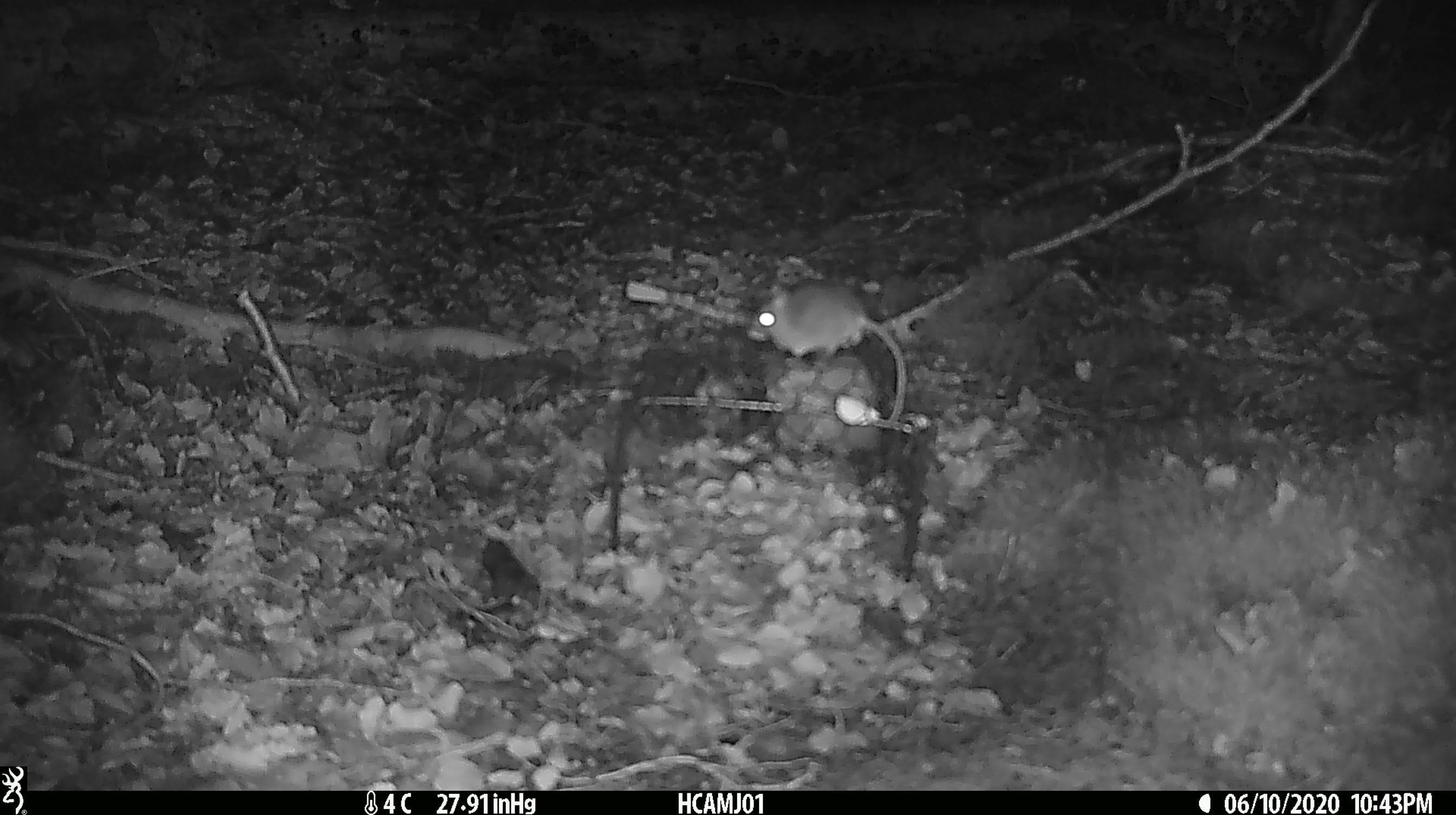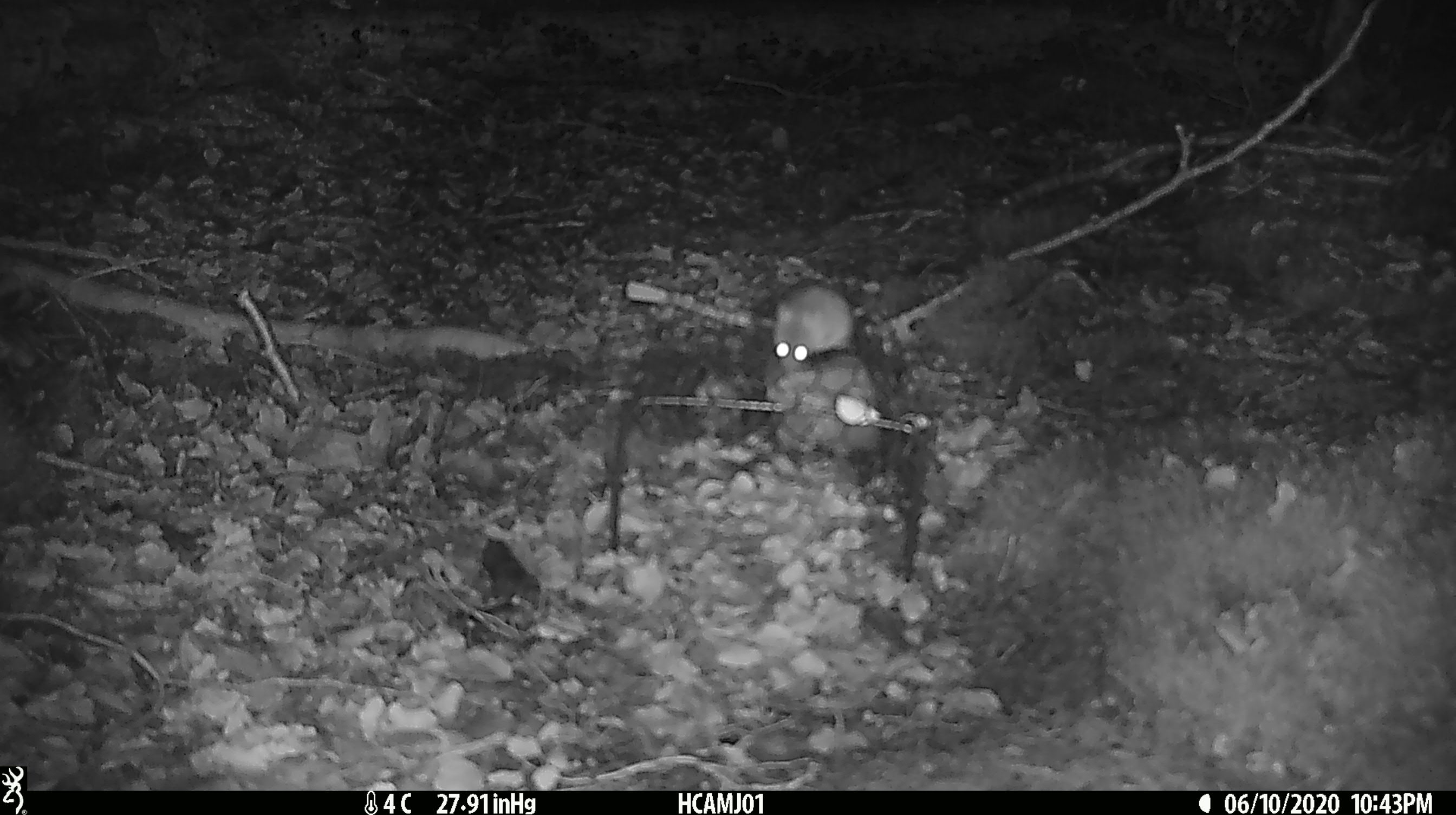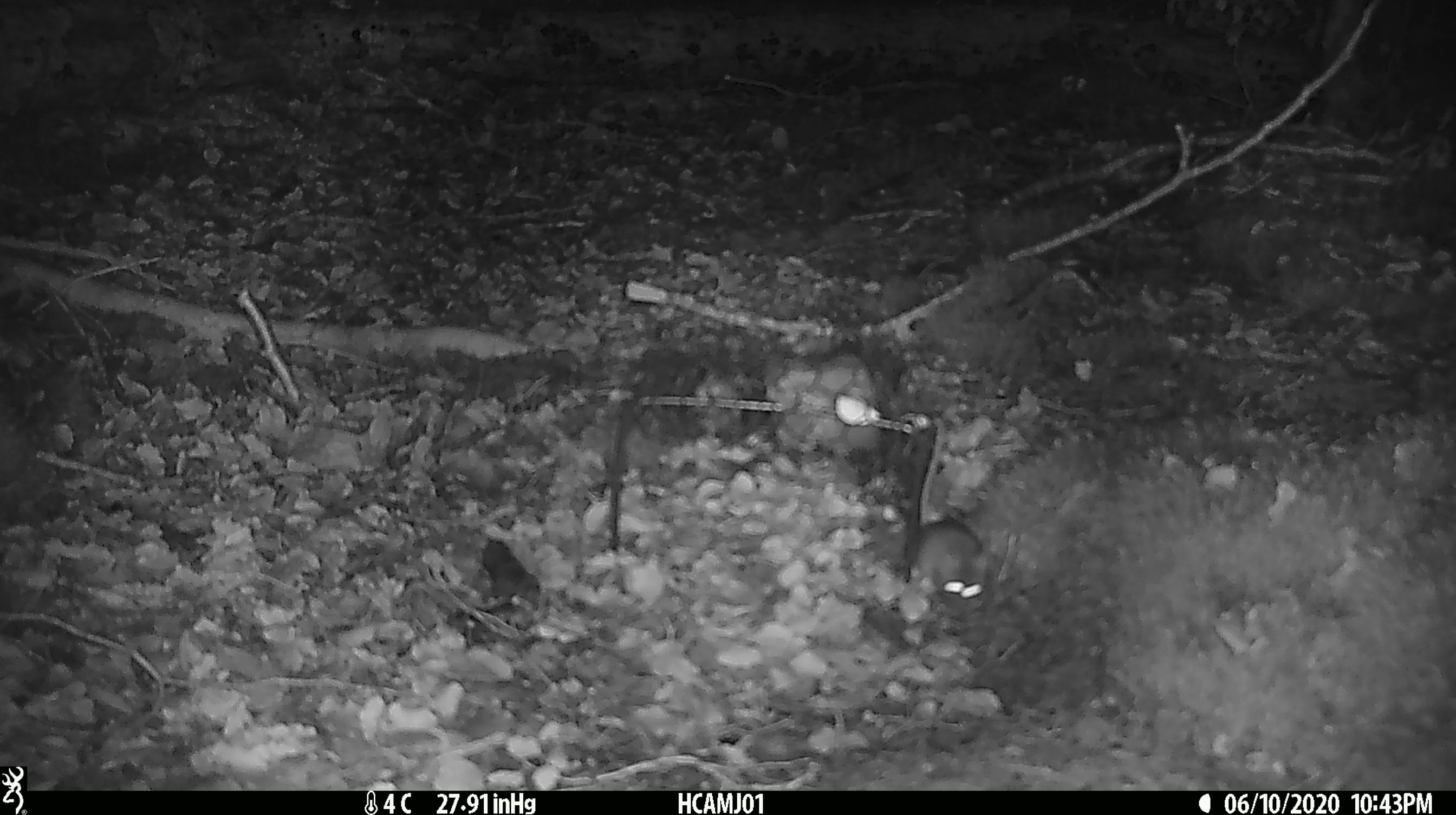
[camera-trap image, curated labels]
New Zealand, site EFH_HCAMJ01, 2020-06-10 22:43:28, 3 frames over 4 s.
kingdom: Animalia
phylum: Chordata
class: Mammalia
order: Rodentia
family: Muridae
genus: Mus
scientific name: Mus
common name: mouse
Mouse (Mus).